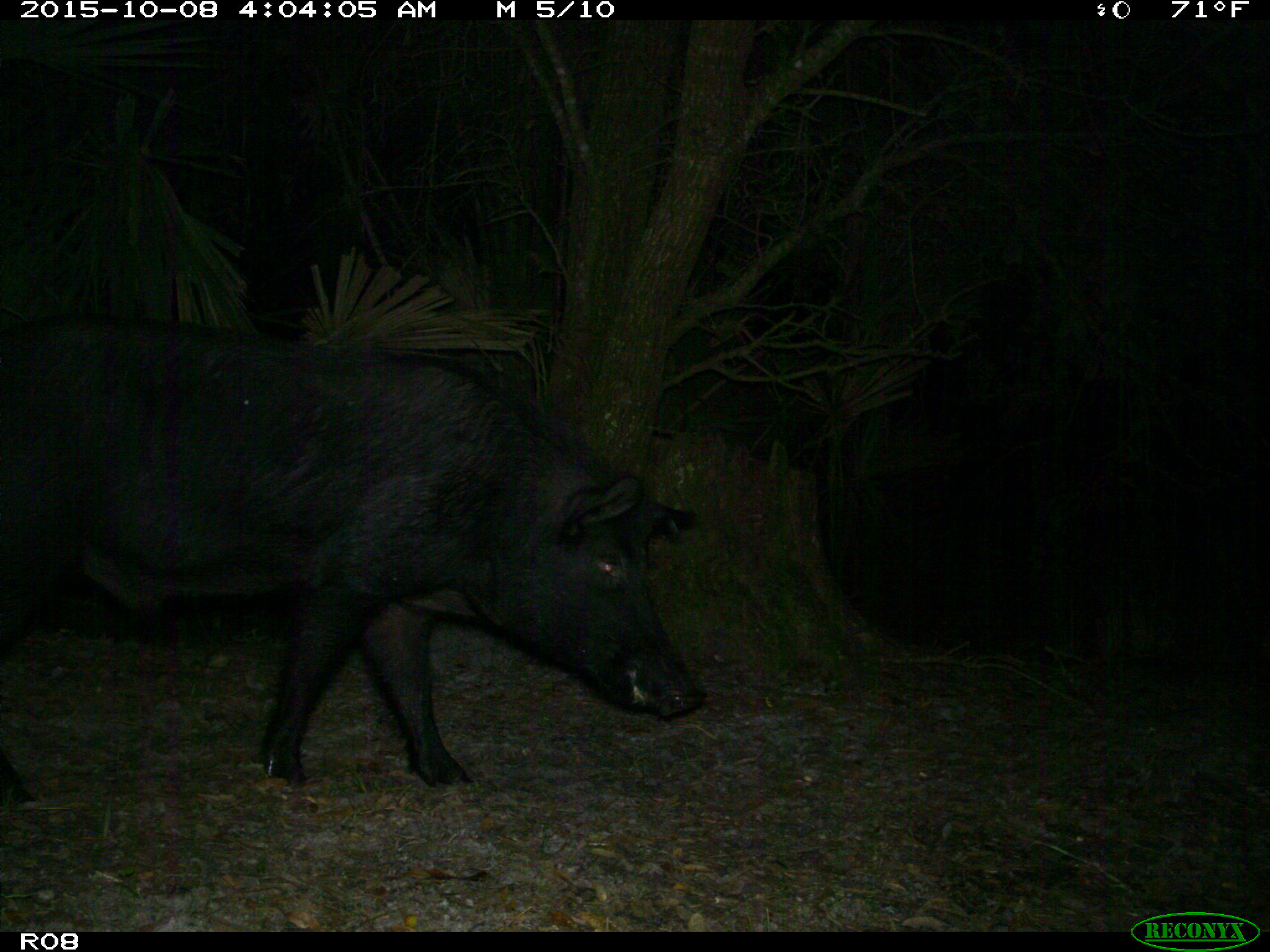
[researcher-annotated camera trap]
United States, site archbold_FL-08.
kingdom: Animalia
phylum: Chordata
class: Mammalia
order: Artiodactyla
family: Suidae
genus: Sus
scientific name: Sus scrofa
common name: wild boar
Sus scrofa (wild boar).